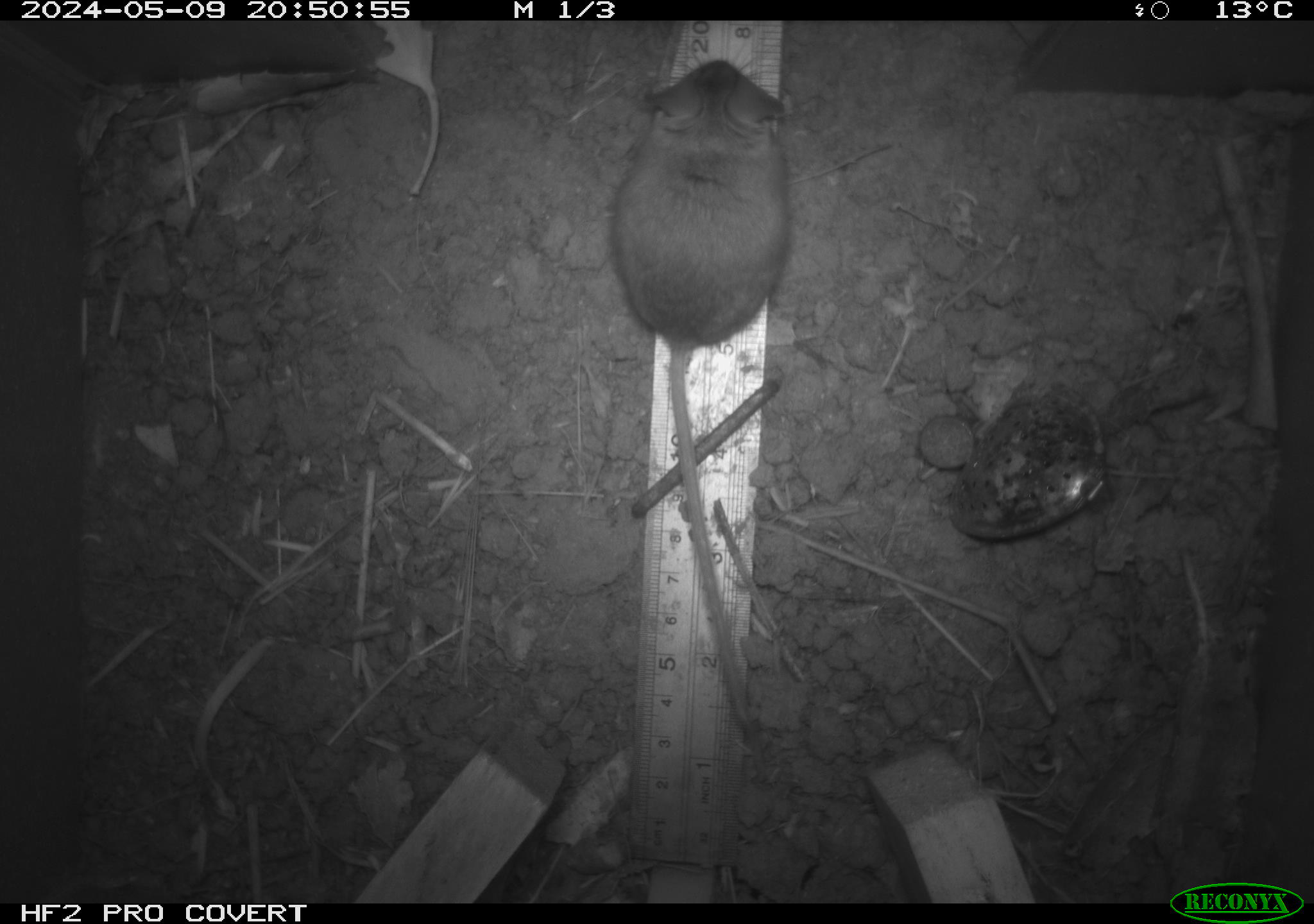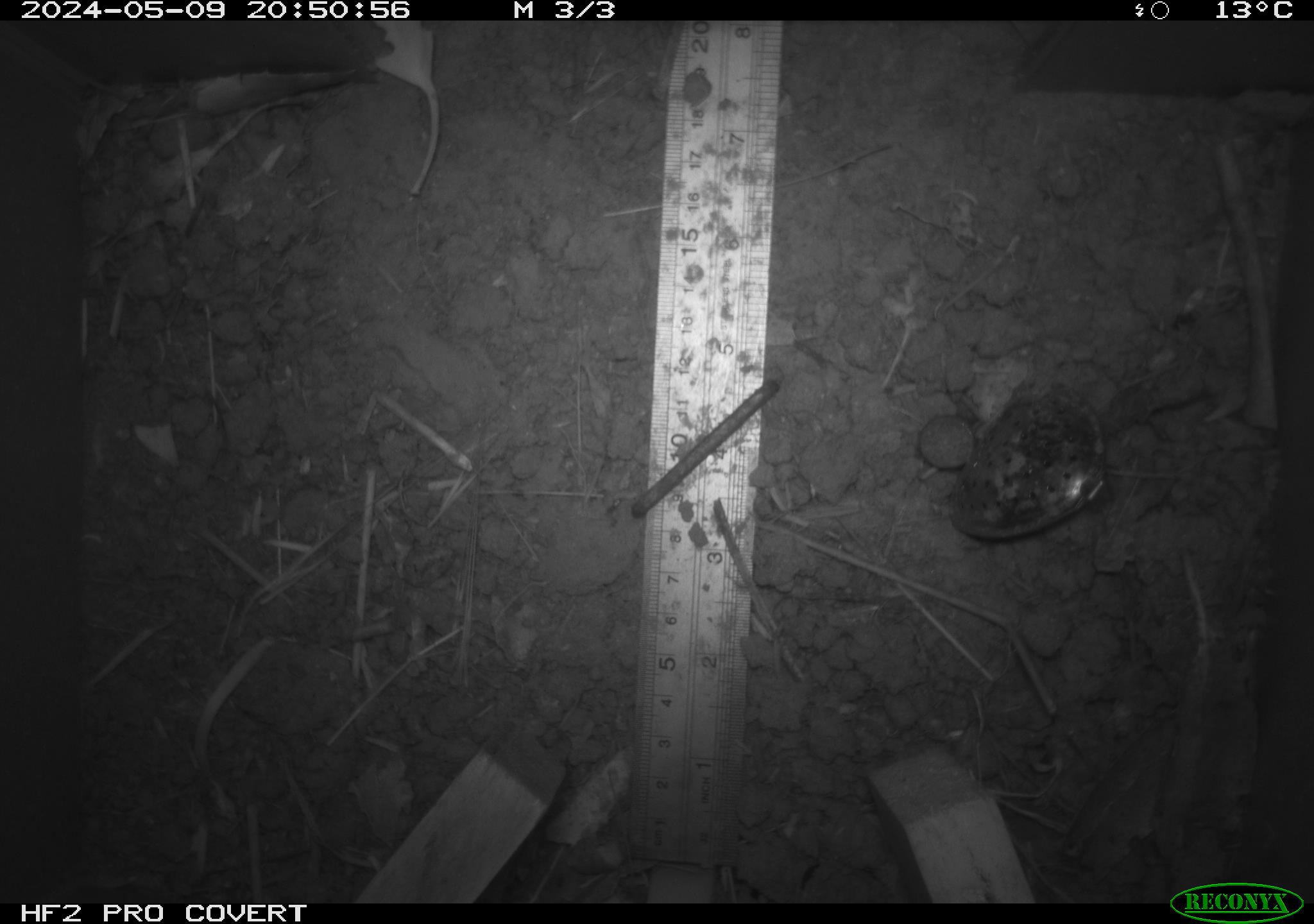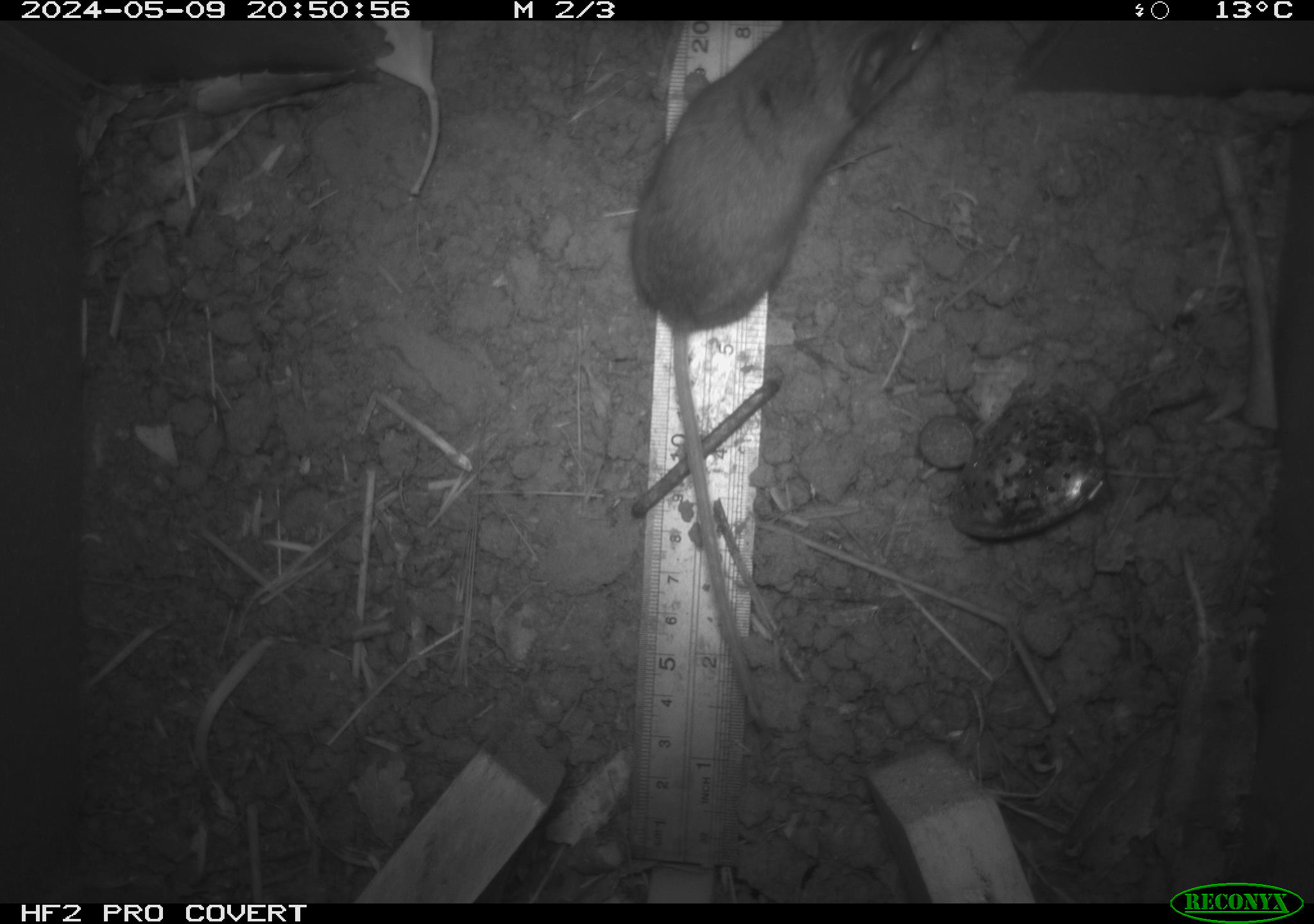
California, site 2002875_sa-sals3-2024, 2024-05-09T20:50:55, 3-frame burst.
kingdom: Animalia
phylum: Chordata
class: Mammalia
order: Rodentia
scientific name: Rodentia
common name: mouse species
Mouse species (Rodentia).